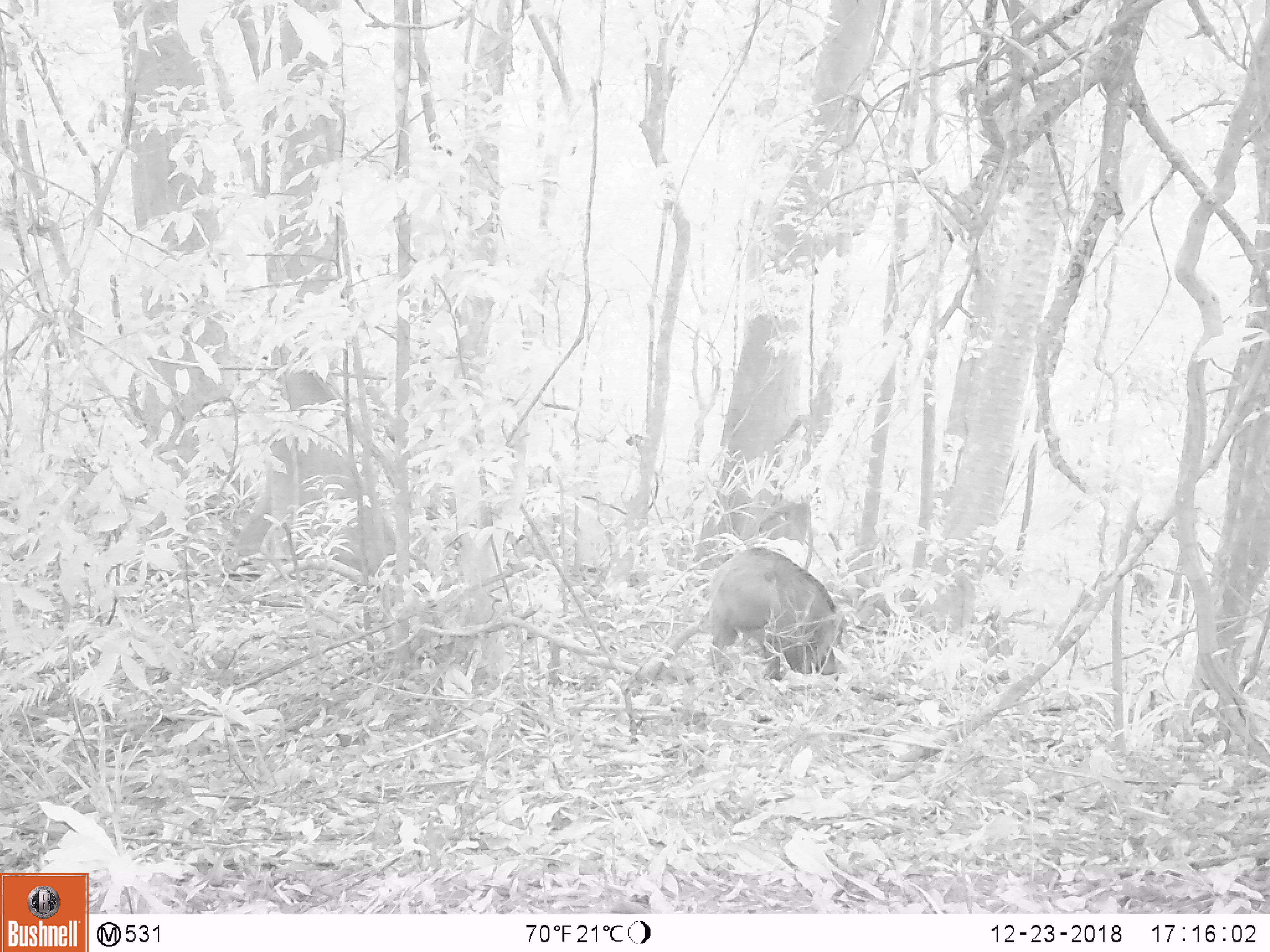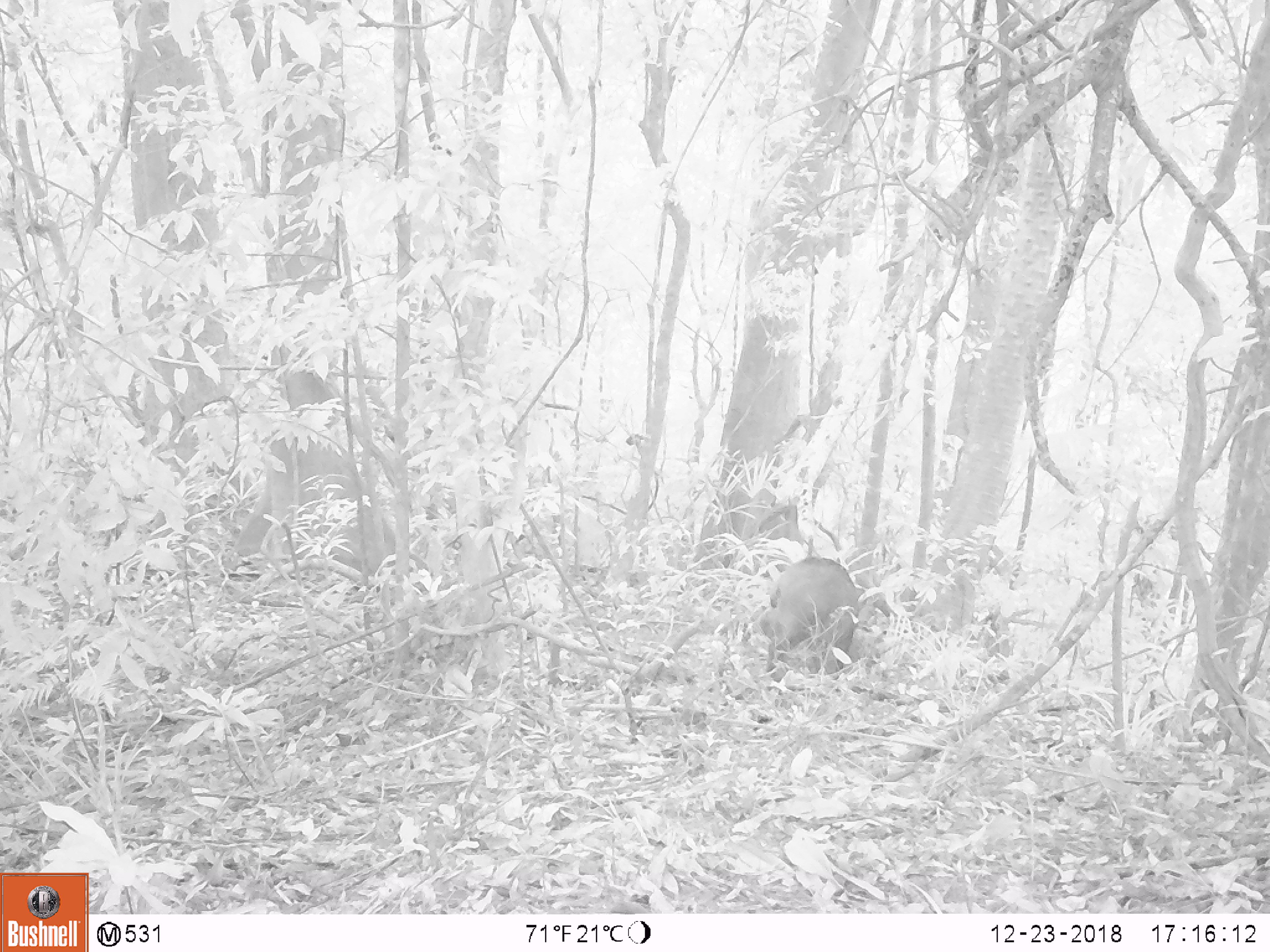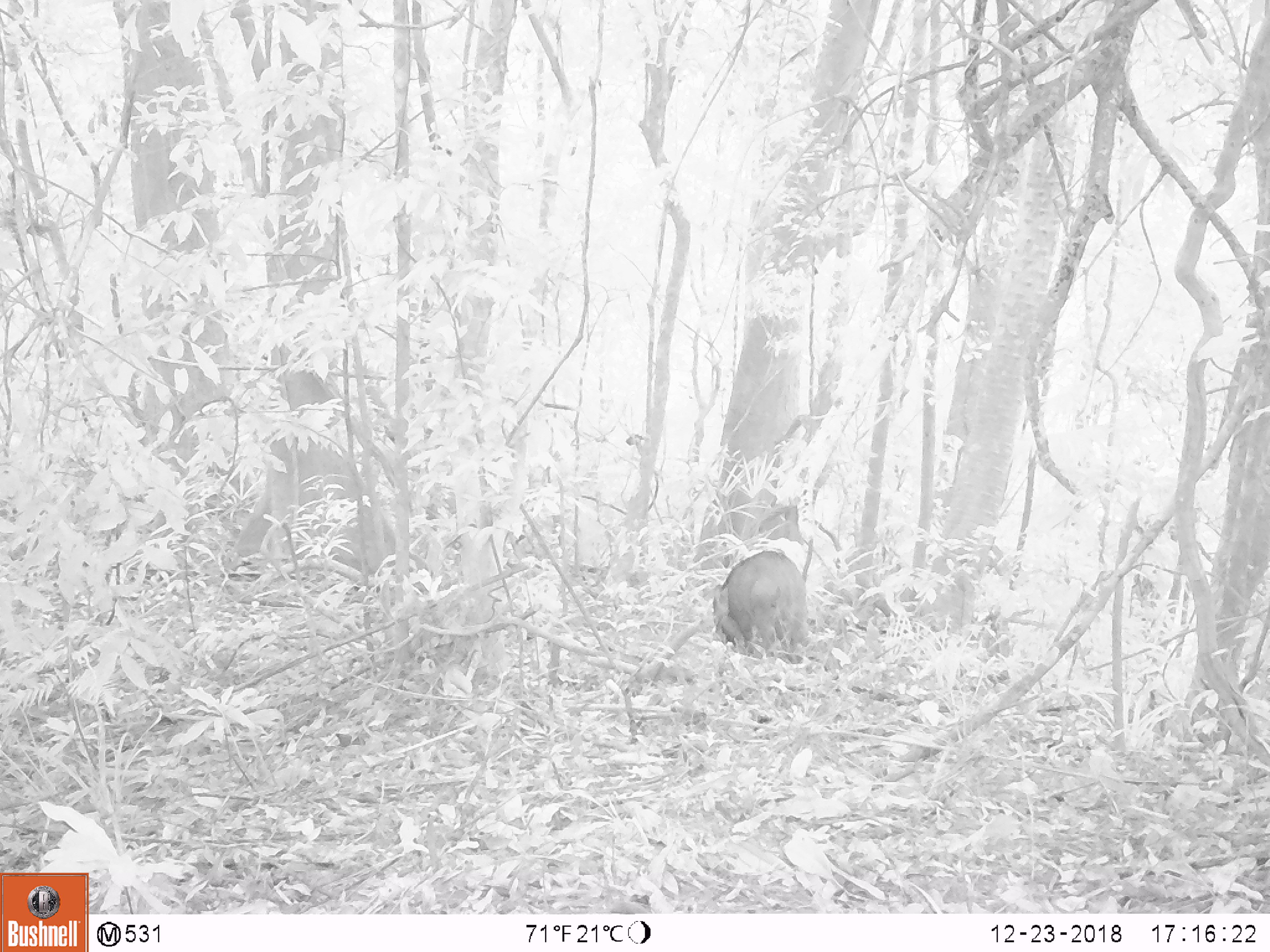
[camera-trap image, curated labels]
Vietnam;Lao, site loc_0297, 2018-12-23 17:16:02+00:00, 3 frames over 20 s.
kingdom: Animalia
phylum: Chordata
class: Mammalia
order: Artiodactyla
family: Suidae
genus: Sus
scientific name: Sus scrofa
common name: eurasian wild pig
Eurasian wild pig (Sus scrofa). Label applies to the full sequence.